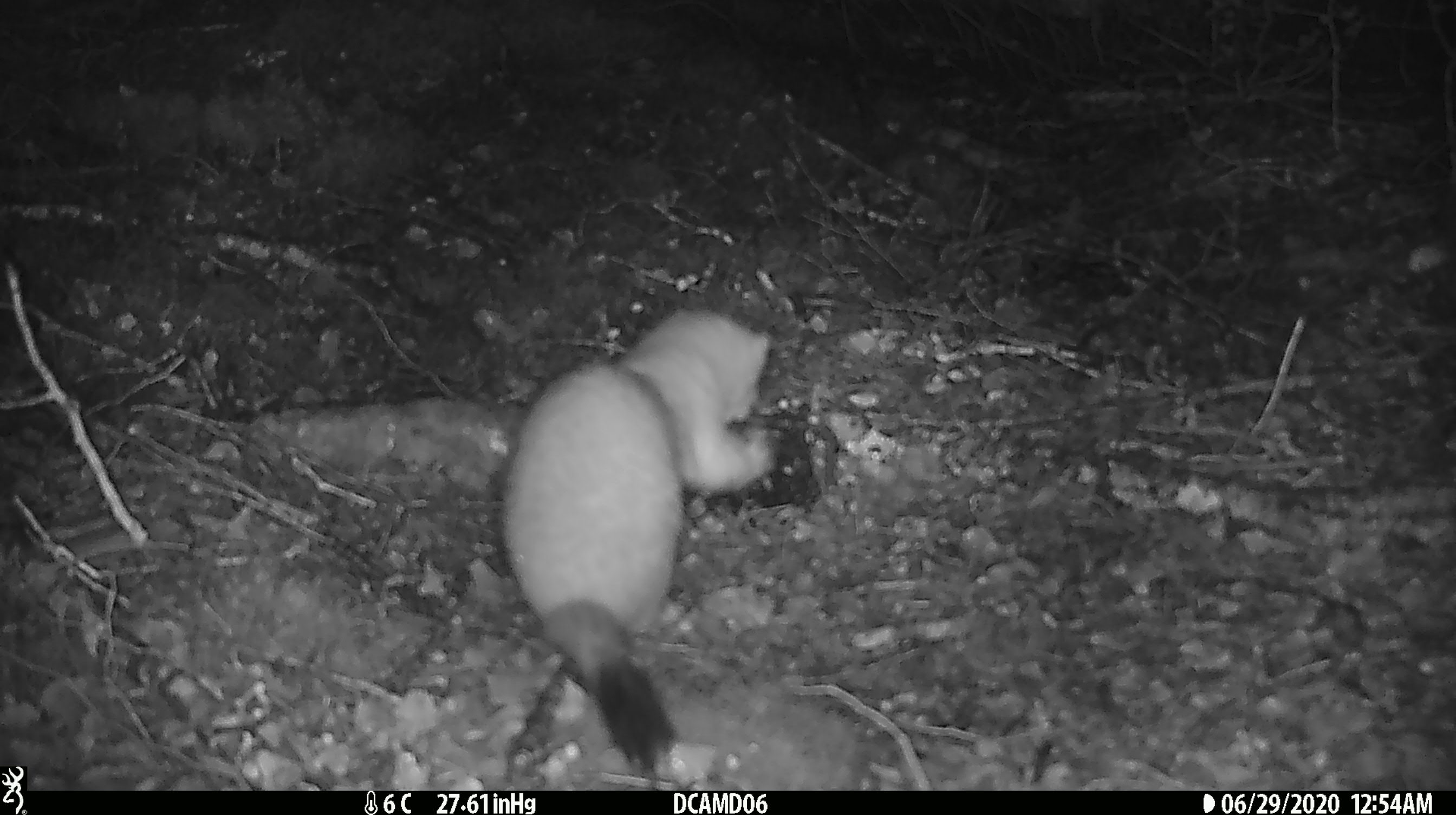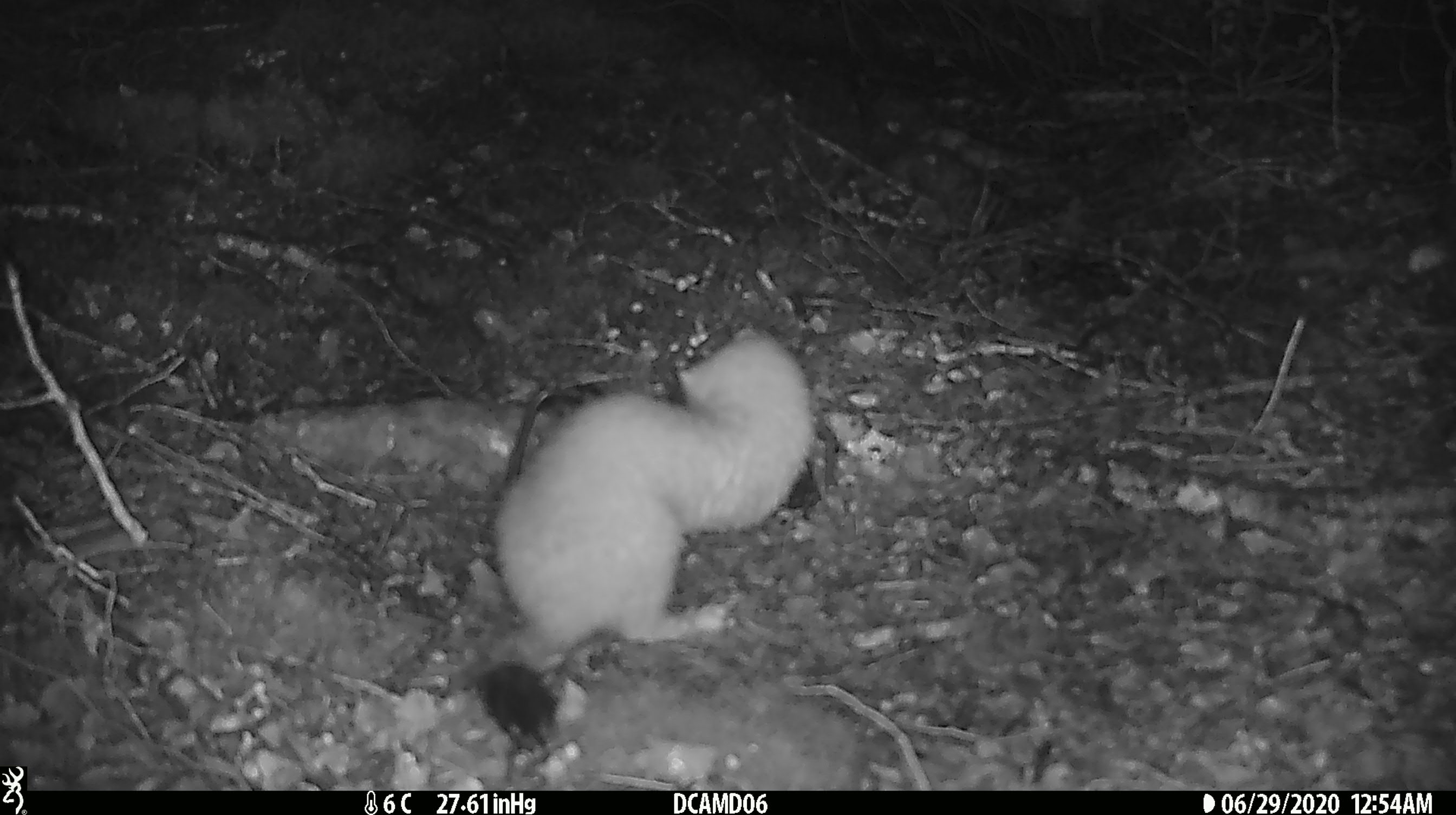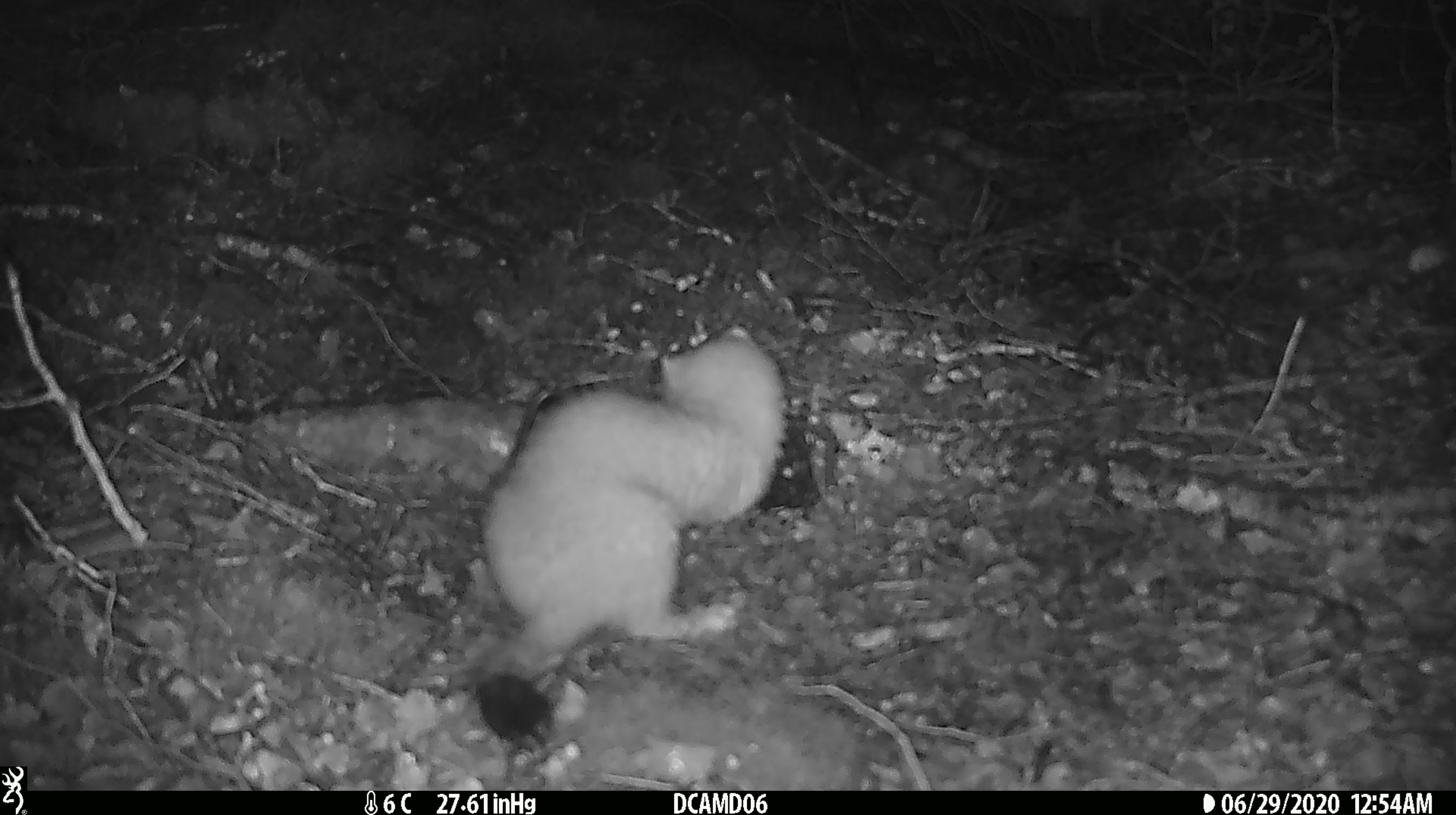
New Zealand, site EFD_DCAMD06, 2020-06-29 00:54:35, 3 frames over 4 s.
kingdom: Animalia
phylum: Chordata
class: Mammalia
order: Carnivora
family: Mustelidae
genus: Mustela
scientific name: Mustela erminea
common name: stoat